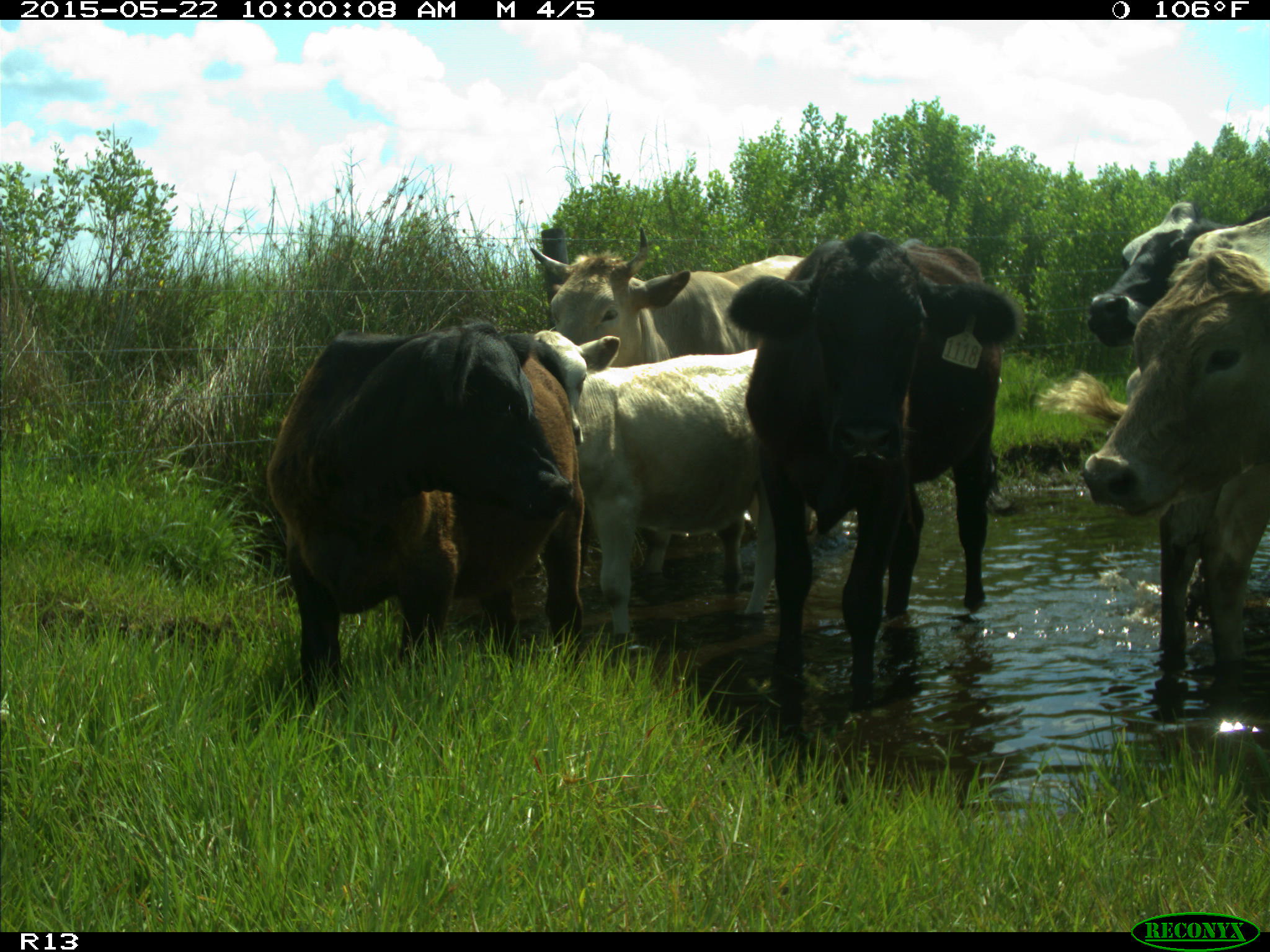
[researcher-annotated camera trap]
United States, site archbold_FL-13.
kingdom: Animalia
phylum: Chordata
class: Mammalia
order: Artiodactyla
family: Bovidae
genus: Bos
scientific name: Bos taurus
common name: domestic cow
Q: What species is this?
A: Bos taurus (domestic cow).